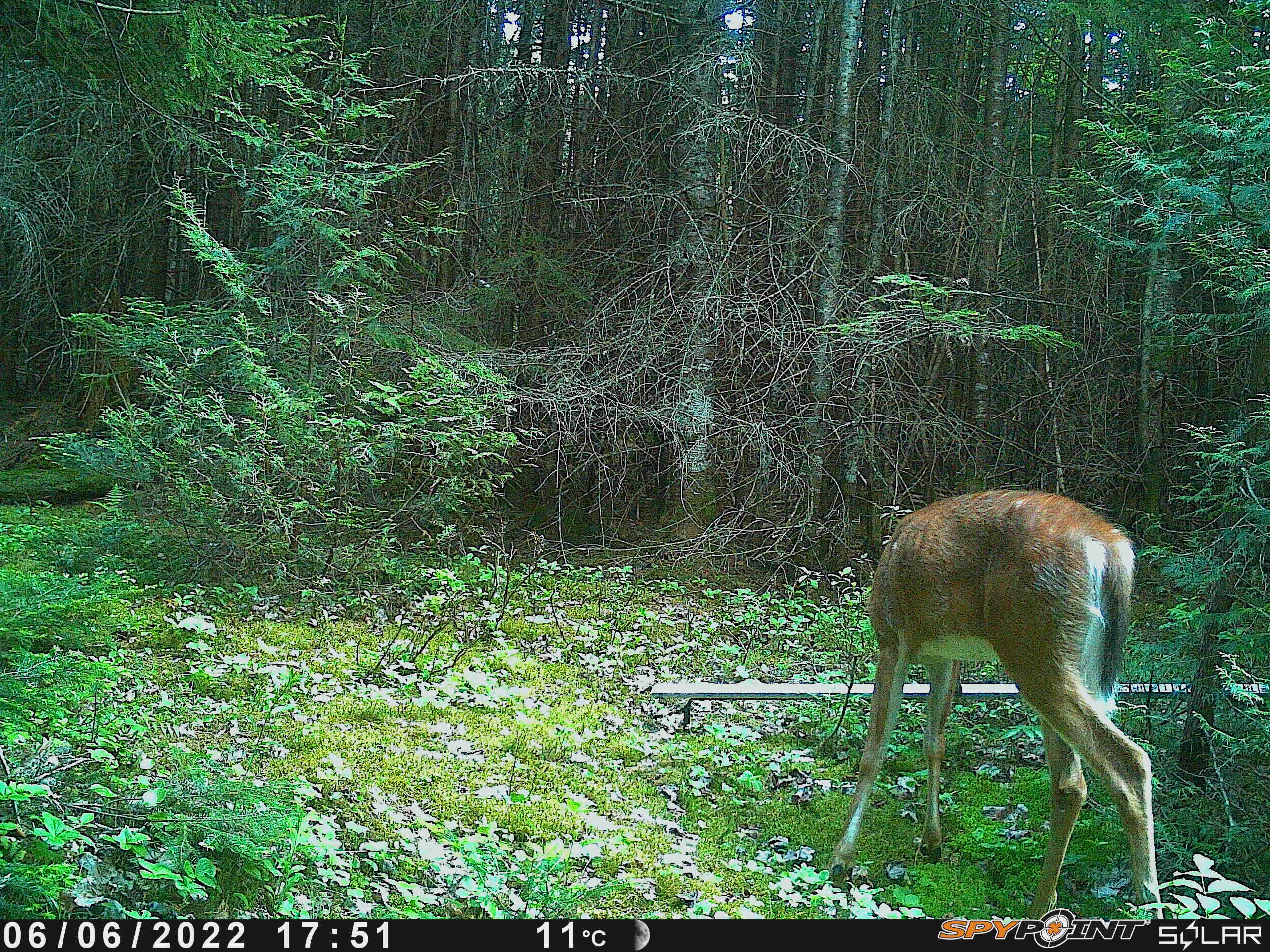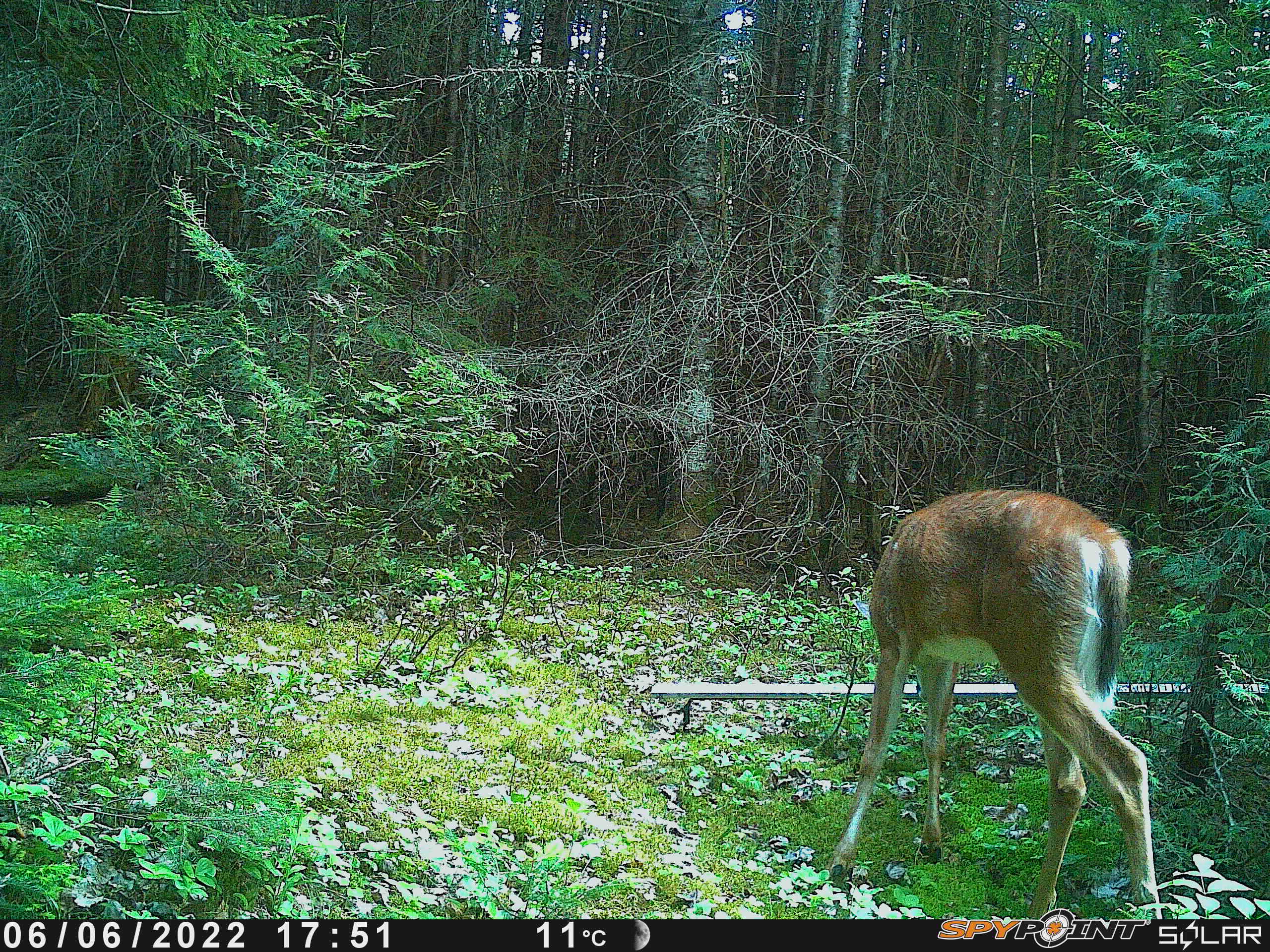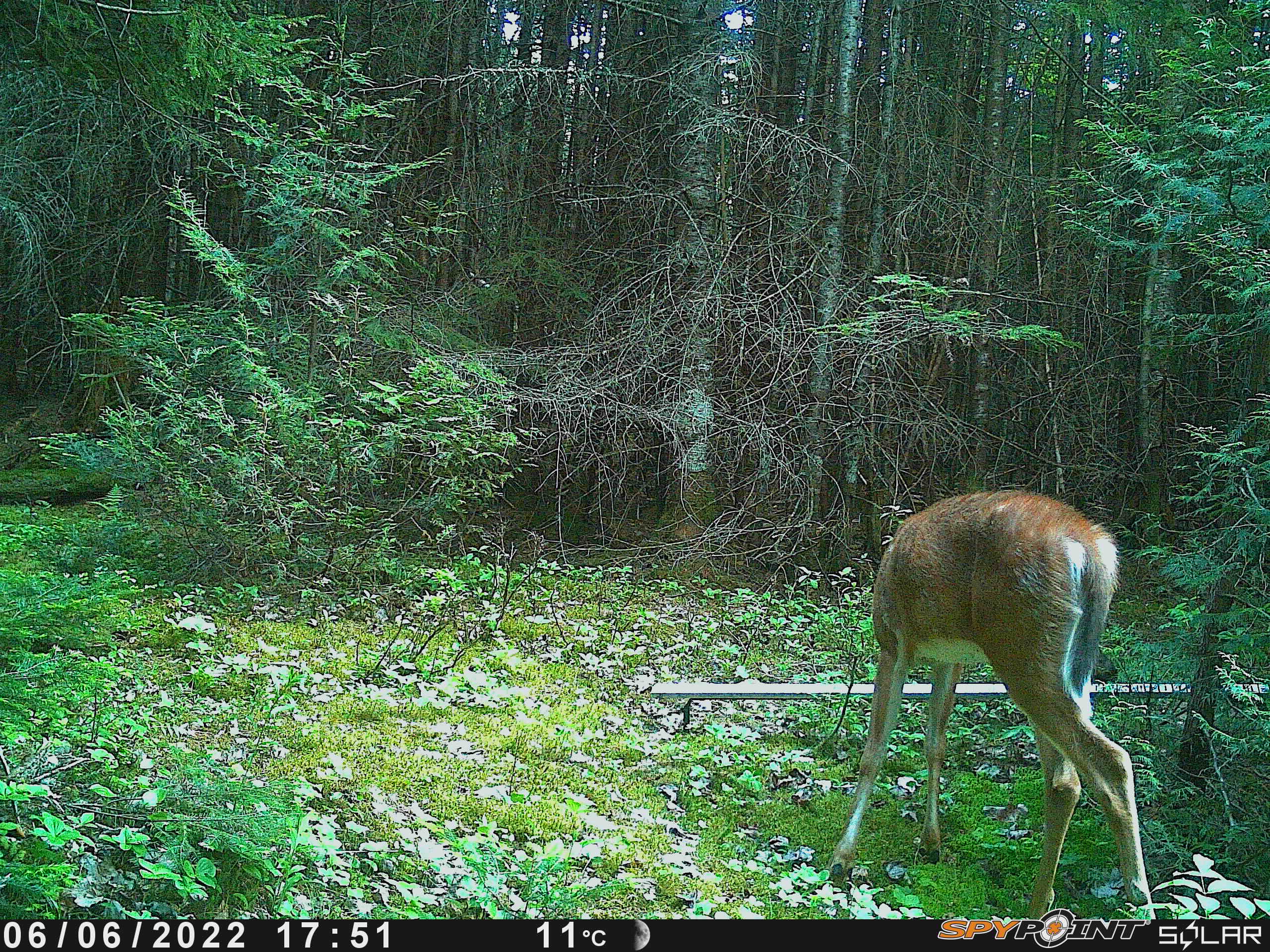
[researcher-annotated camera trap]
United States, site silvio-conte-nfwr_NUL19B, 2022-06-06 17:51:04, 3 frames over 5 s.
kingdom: Animalia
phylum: Chordata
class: Mammalia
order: Artiodactyla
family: Cervidae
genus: Odocoileus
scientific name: Odocoileus virginianus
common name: white-tailed deer